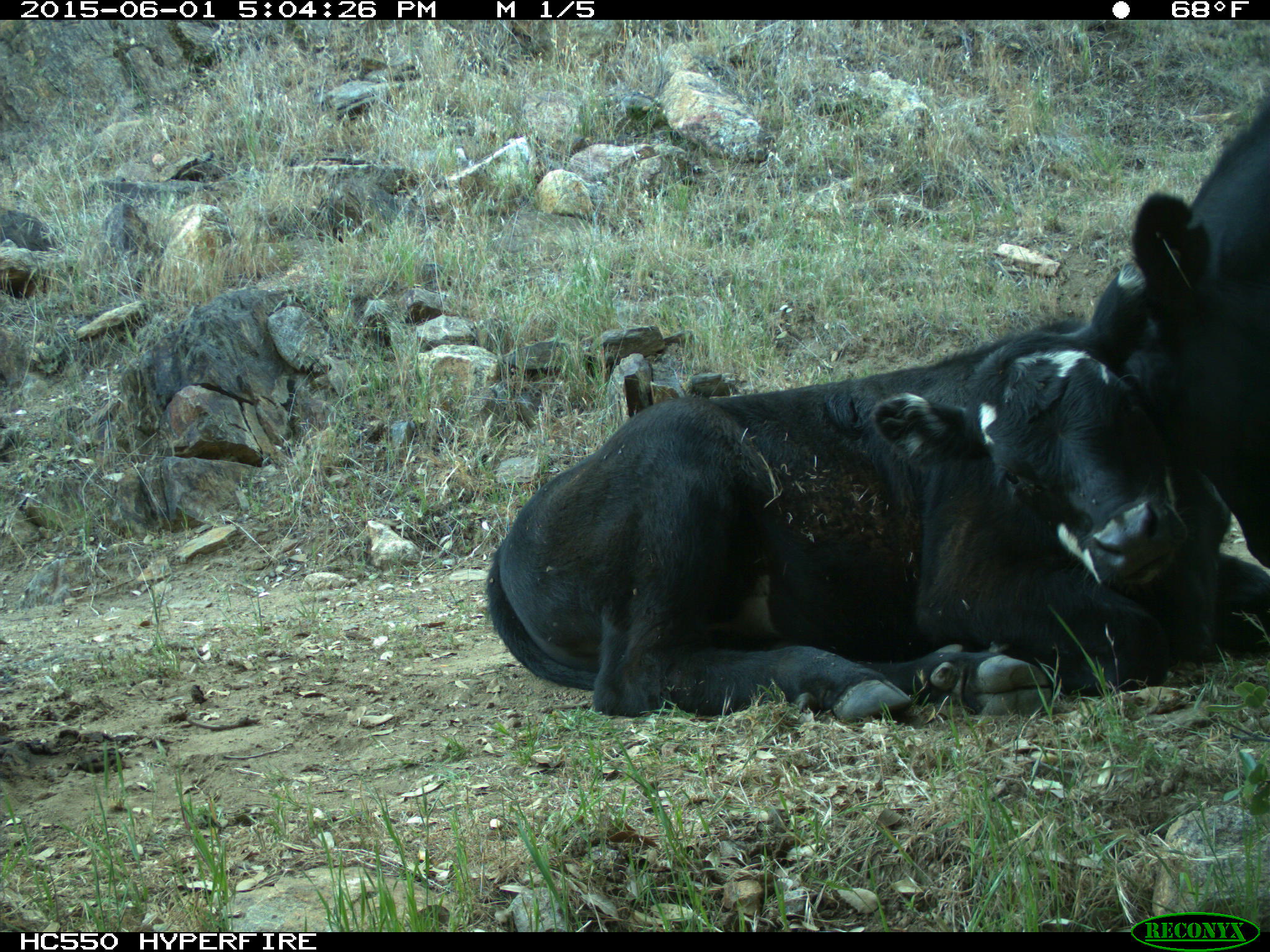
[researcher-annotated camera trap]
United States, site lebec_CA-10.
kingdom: Animalia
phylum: Chordata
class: Mammalia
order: Artiodactyla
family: Bovidae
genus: Bos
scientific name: Bos taurus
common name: domestic cow